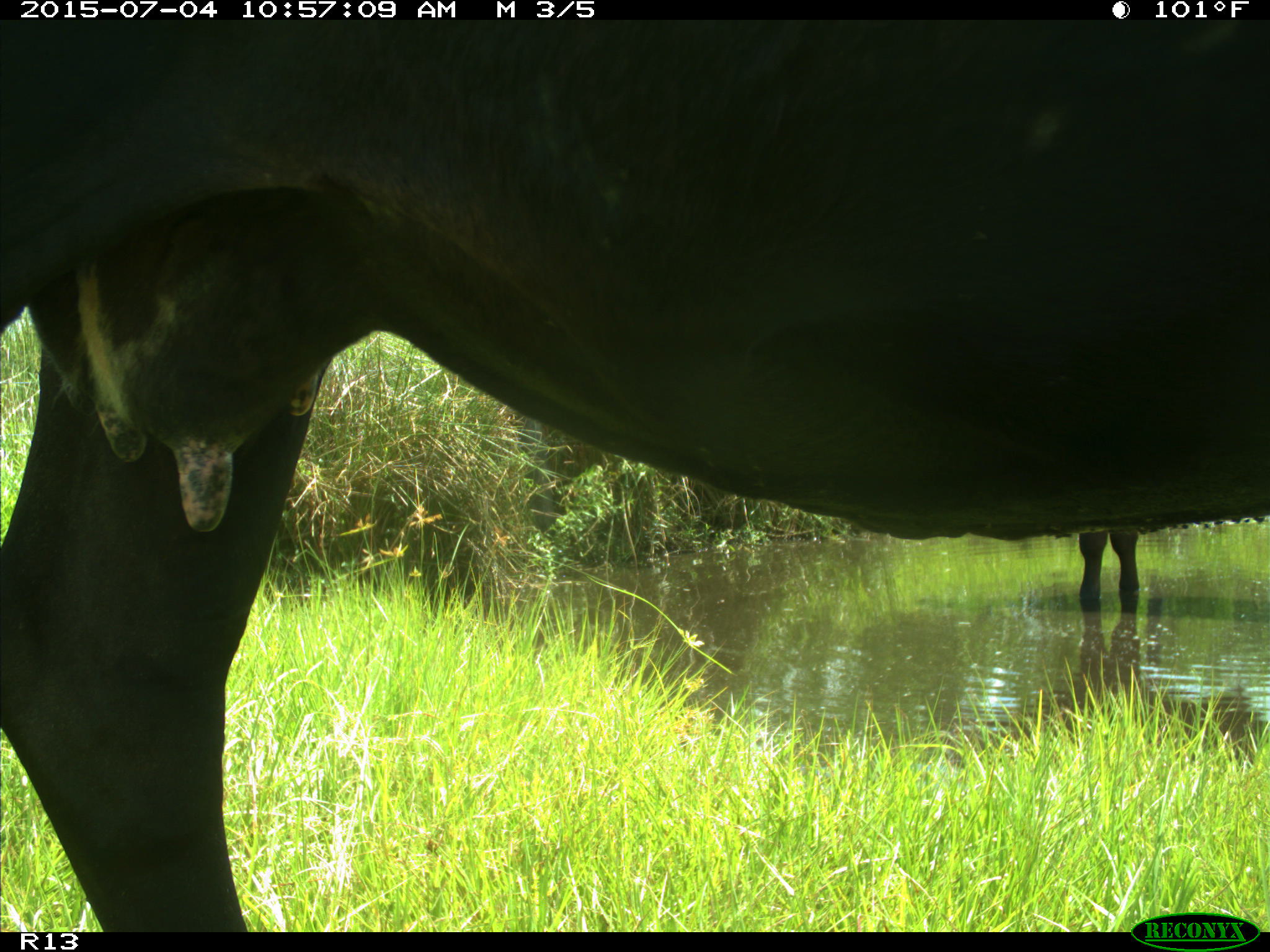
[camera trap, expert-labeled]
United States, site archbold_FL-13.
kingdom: Animalia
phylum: Chordata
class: Mammalia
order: Artiodactyla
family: Bovidae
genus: Bos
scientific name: Bos taurus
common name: domestic cow